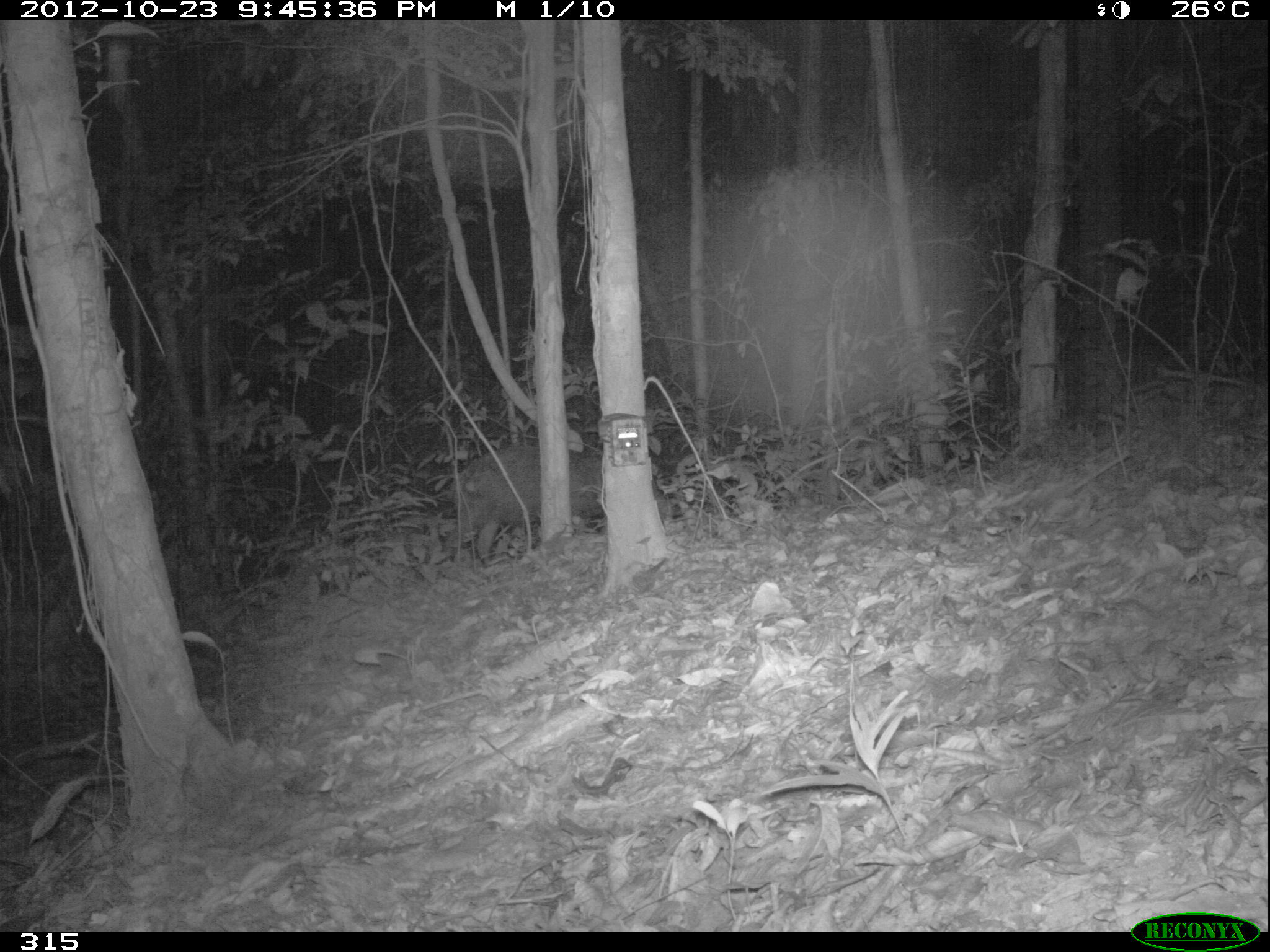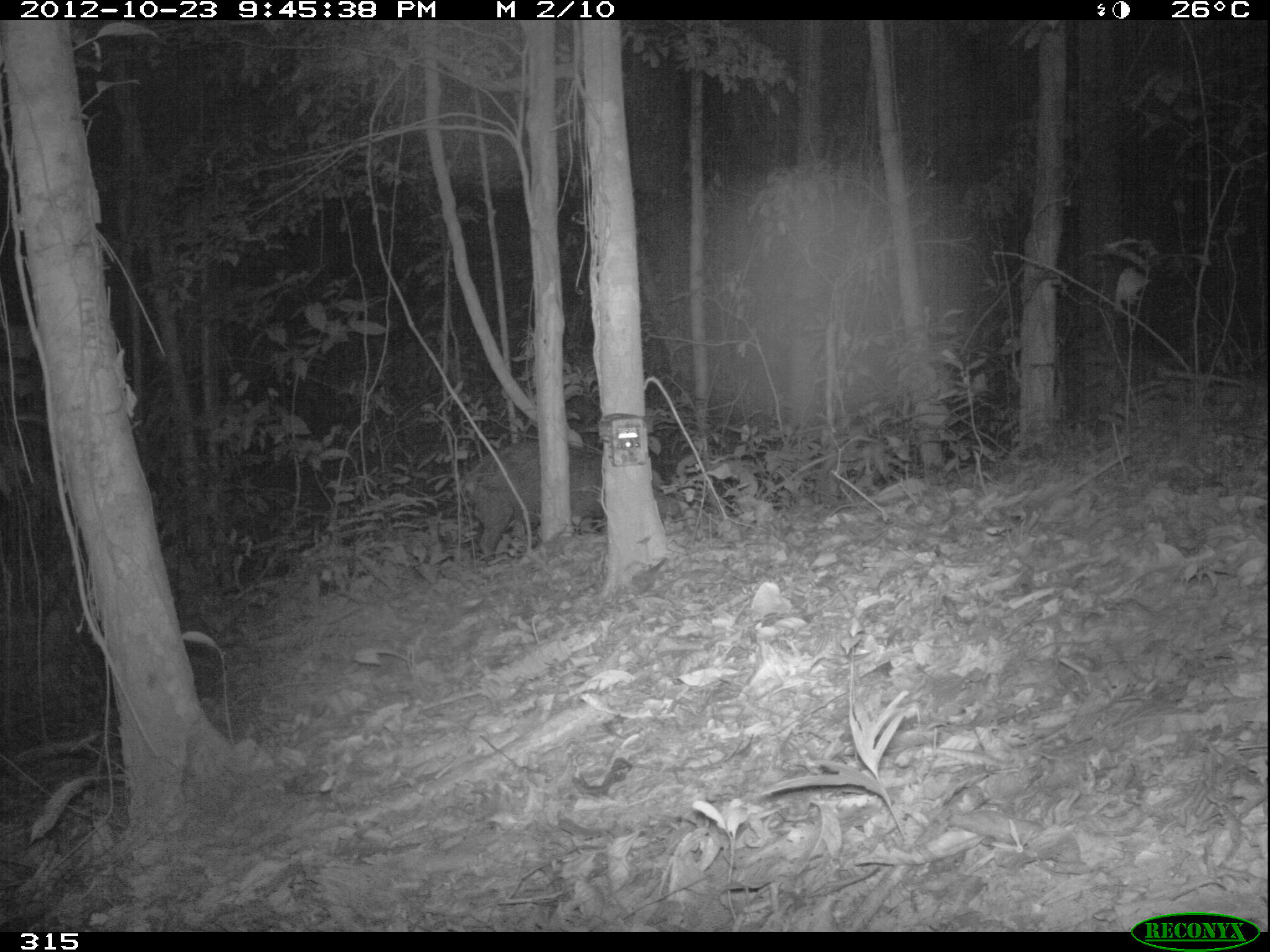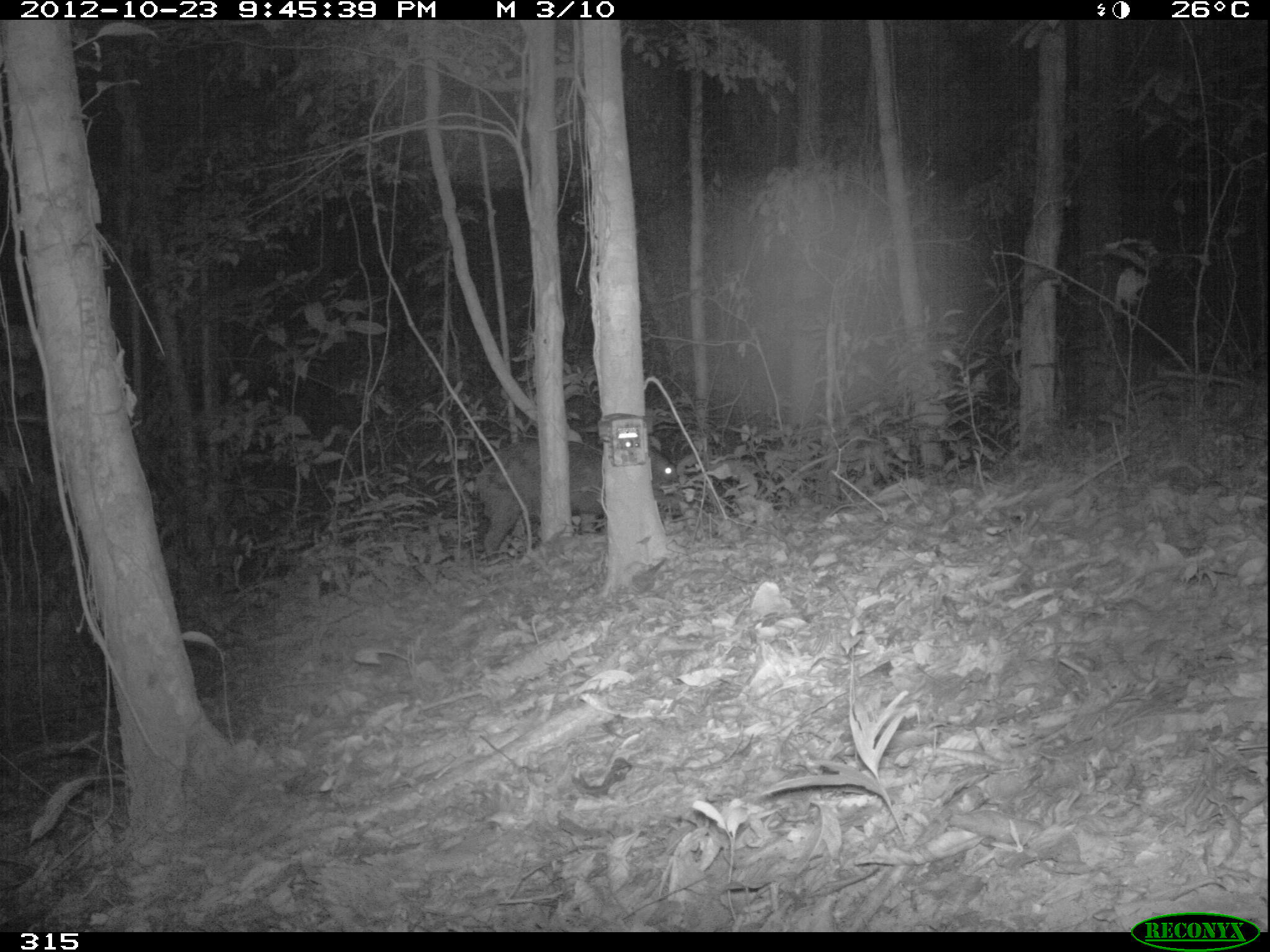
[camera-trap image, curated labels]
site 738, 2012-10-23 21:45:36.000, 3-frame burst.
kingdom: Animalia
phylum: Chordata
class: Mammalia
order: Artiodactyla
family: Tayassuidae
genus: Tayassu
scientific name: Tayassu pecari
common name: white-lipped peccary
Tayassu pecari (white-lipped peccary).